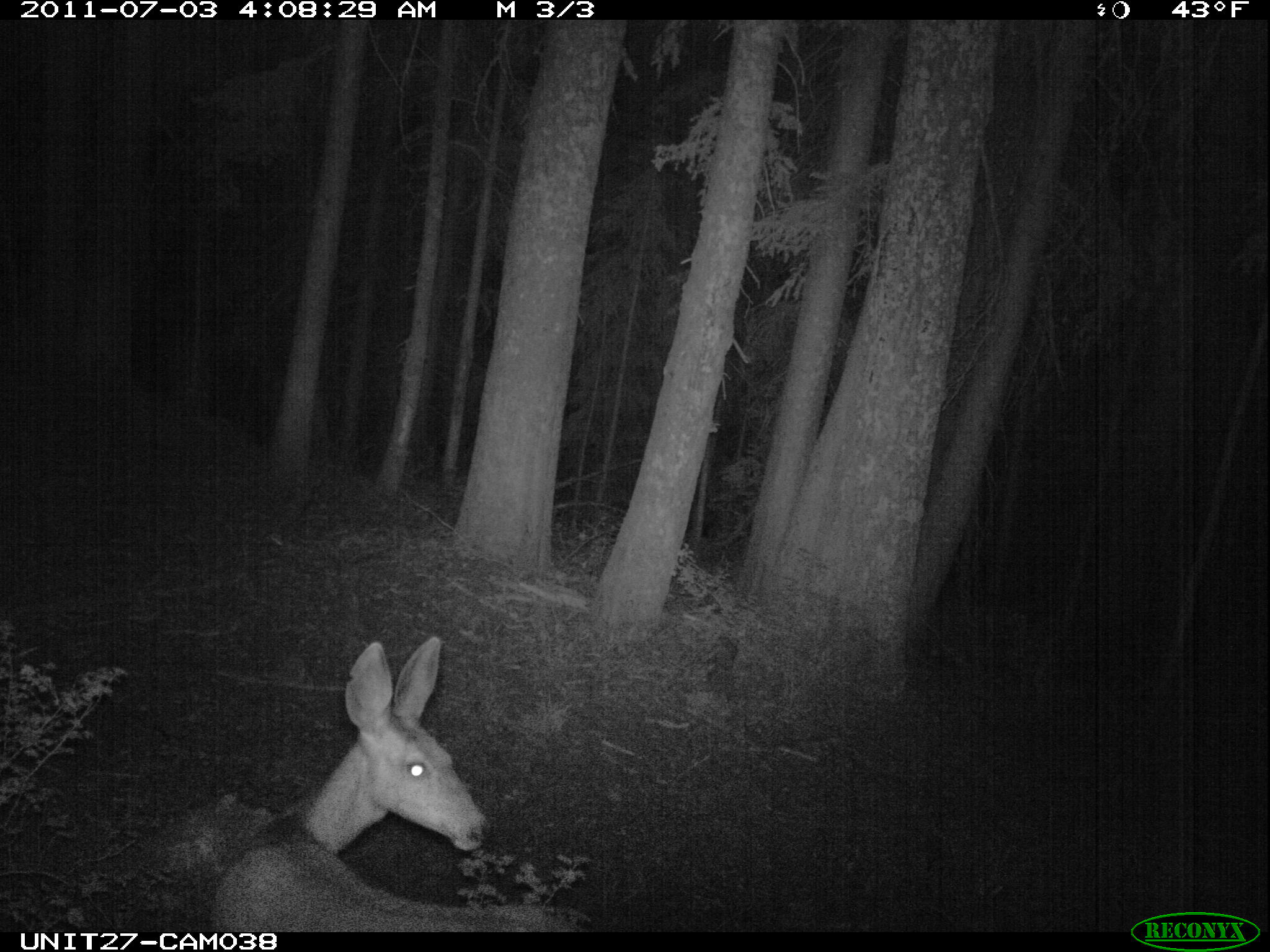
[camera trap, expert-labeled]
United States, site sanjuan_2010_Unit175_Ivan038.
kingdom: Animalia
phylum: Chordata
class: Mammalia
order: Artiodactyla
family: Cervidae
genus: Odocoileus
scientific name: Odocoileus hemionus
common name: mule deer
Odocoileus hemionus (mule deer).